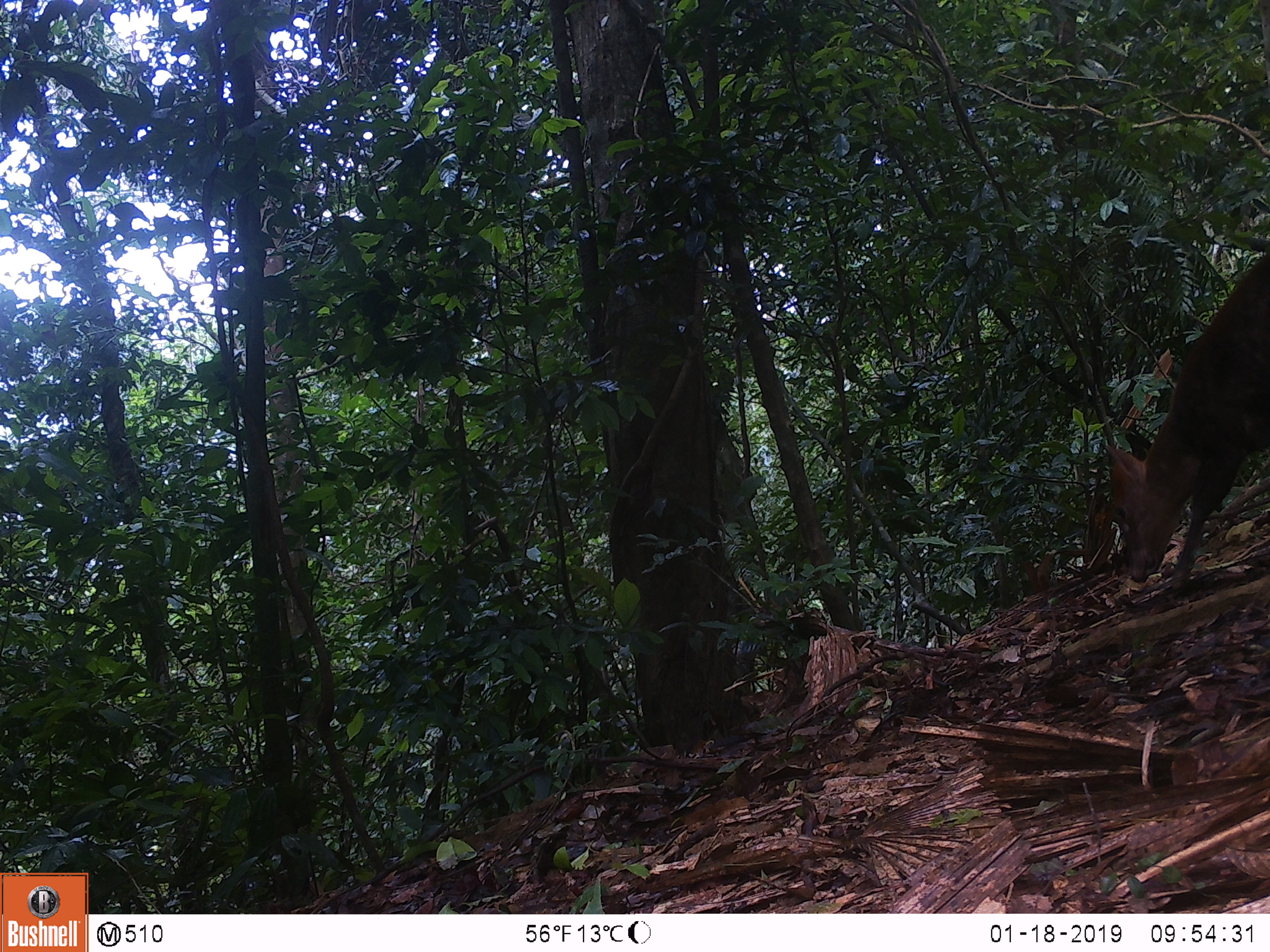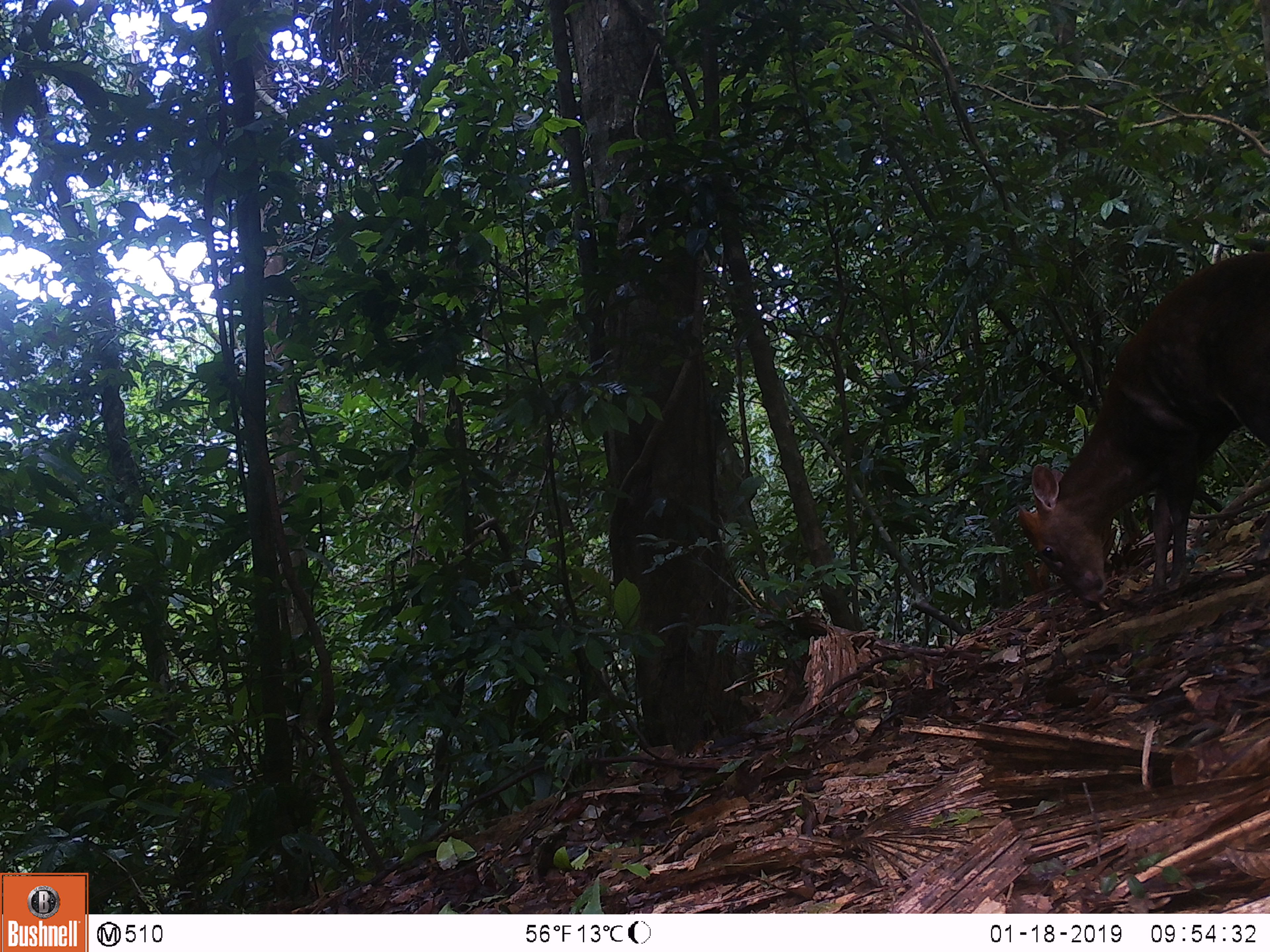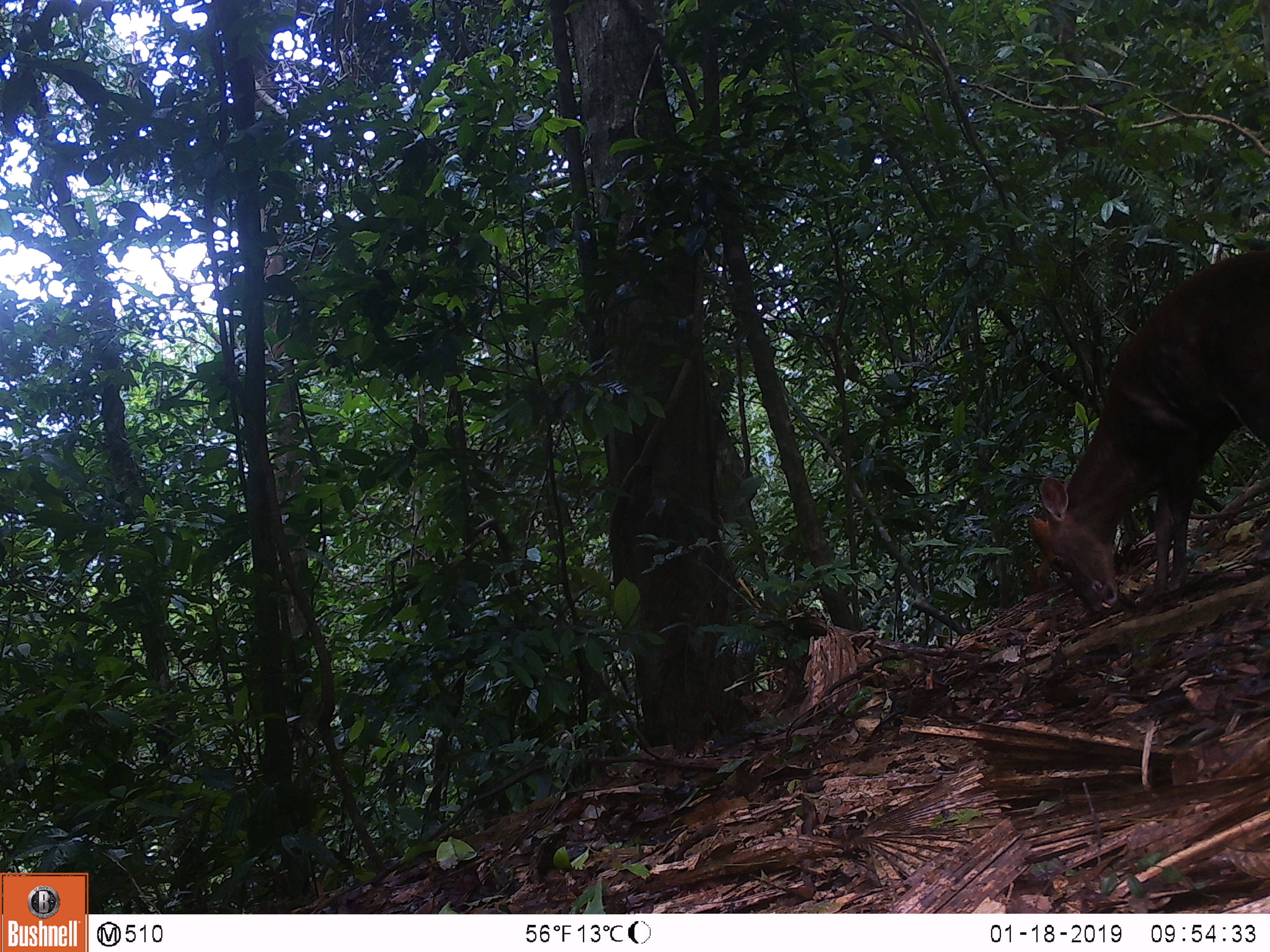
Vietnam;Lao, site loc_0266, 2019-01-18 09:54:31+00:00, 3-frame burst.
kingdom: Animalia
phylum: Chordata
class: Mammalia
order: Artiodactyla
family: Cervidae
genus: Muntiacus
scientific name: Muntiacus rooseveltorum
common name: roosevelt's muntjac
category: roosevelts muntjac group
Roosevelts muntjac group (roosevelt's muntjac) (Muntiacus rooseveltorum). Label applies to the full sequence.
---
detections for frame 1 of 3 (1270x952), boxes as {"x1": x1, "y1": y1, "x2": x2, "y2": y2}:
roosevelts muntjac group: {"x1": 1105, "y1": 249, "x2": 1270, "y2": 592}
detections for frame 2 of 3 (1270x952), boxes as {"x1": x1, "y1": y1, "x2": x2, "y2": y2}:
roosevelts muntjac group: {"x1": 1029, "y1": 246, "x2": 1270, "y2": 603}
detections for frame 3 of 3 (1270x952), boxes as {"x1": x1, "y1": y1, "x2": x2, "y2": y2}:
roosevelts muntjac group: {"x1": 1028, "y1": 246, "x2": 1270, "y2": 614}